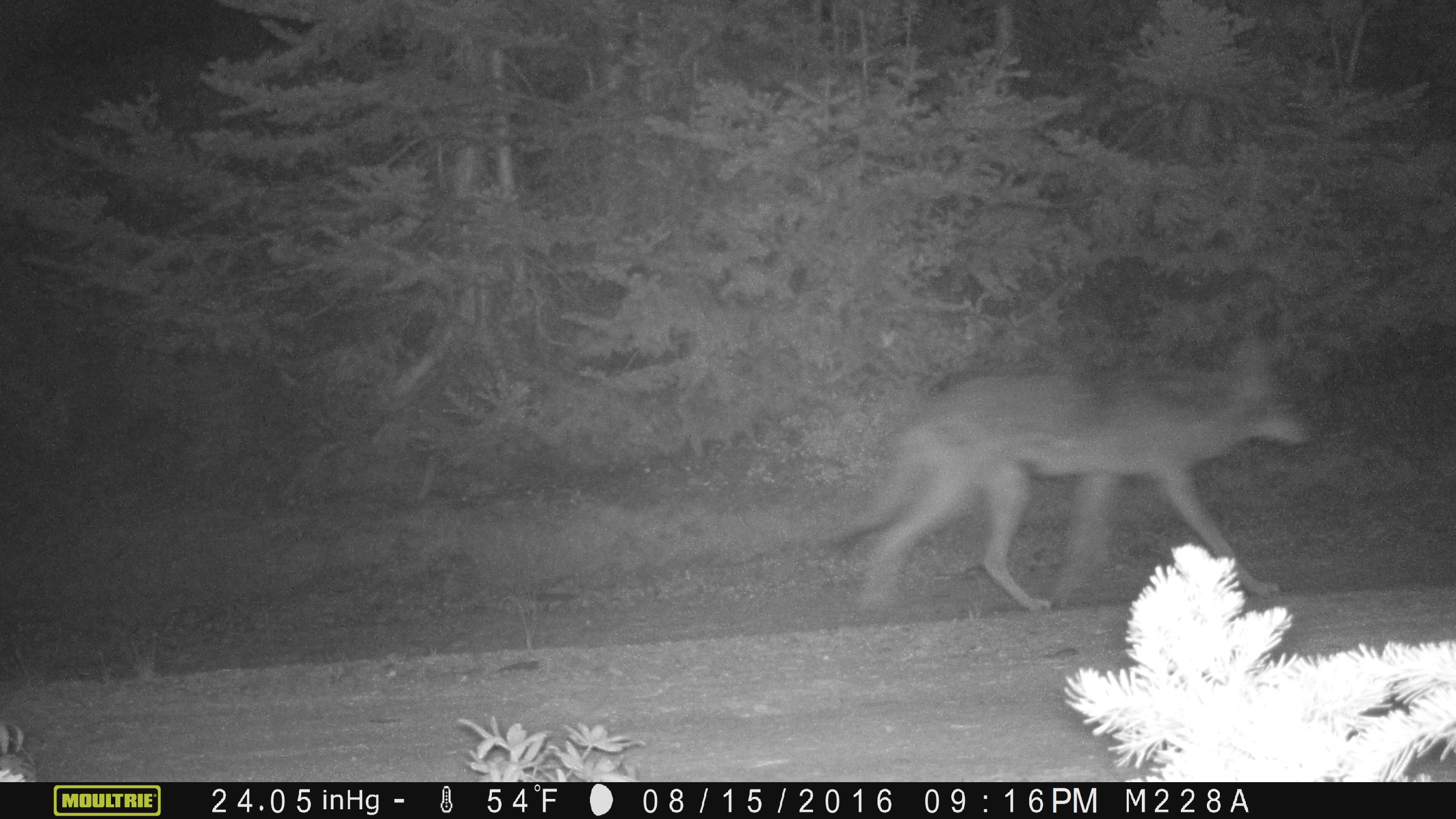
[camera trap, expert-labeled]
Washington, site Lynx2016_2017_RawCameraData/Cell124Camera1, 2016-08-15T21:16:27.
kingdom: Animalia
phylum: Chordata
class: Mammalia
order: Carnivora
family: Canidae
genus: Canis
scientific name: Canis latrans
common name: coyote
Canis latrans (coyote). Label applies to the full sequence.